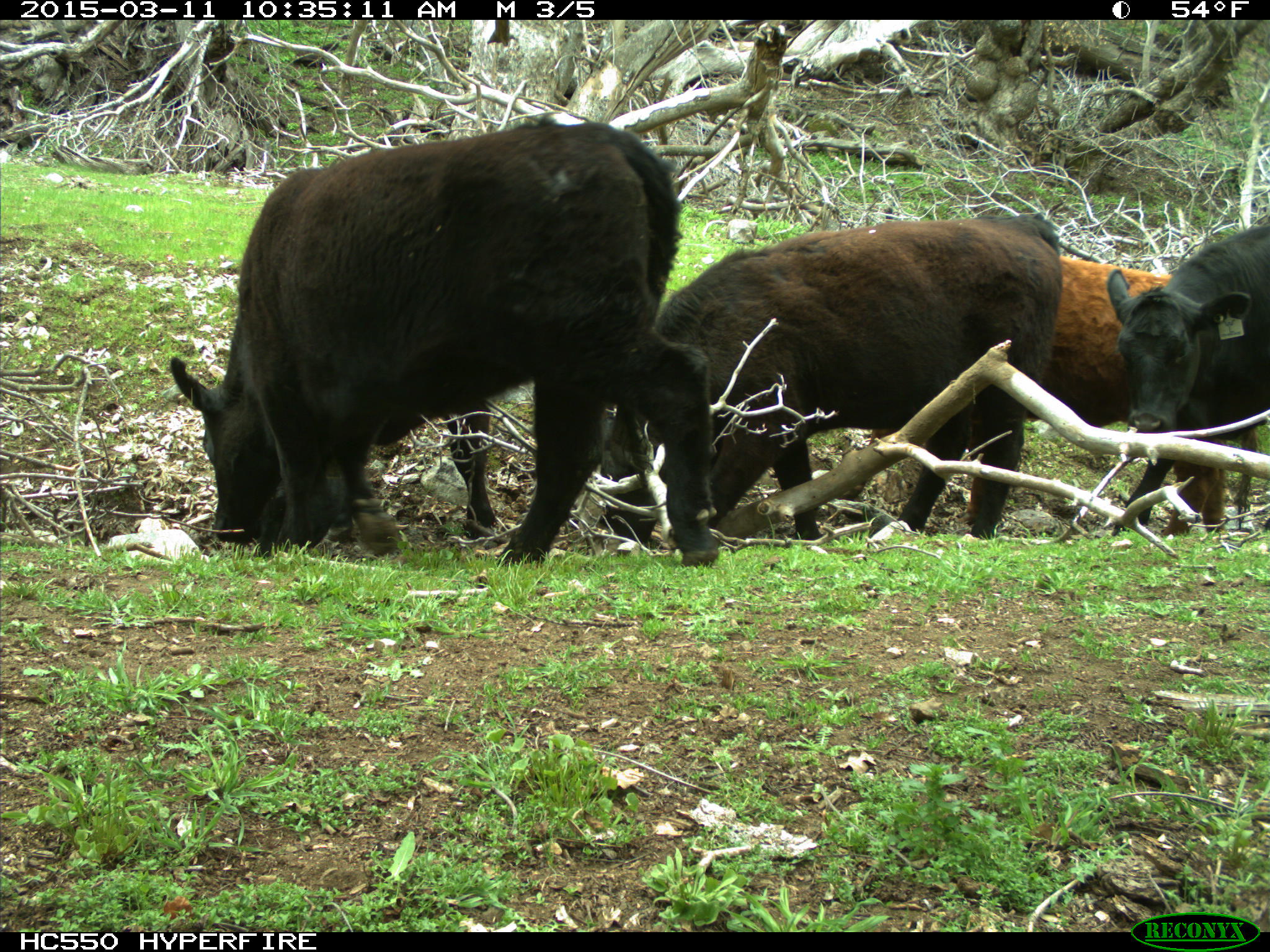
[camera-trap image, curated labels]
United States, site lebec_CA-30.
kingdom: Animalia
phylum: Chordata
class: Mammalia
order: Artiodactyla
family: Bovidae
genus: Bos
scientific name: Bos taurus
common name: domestic cow